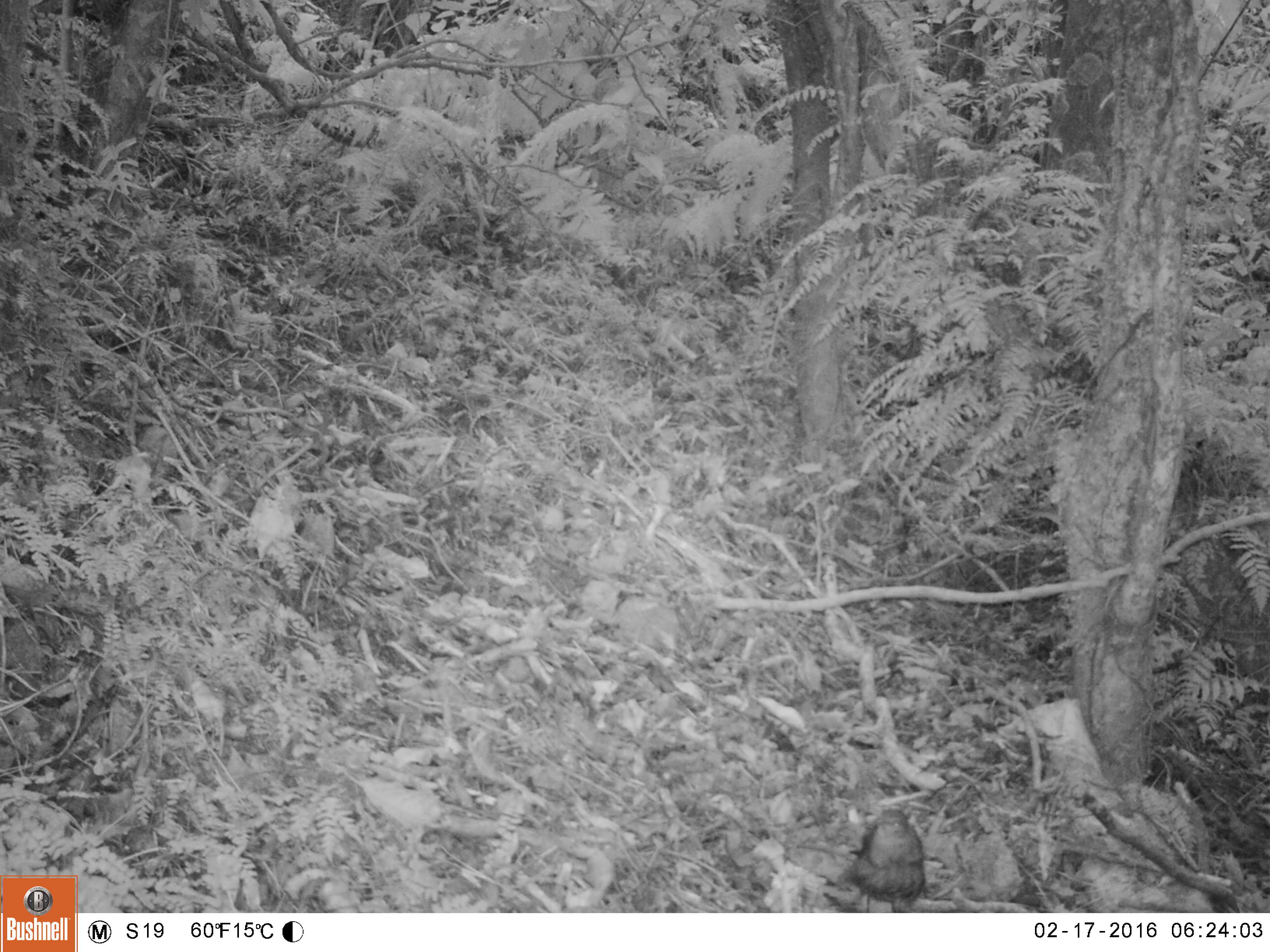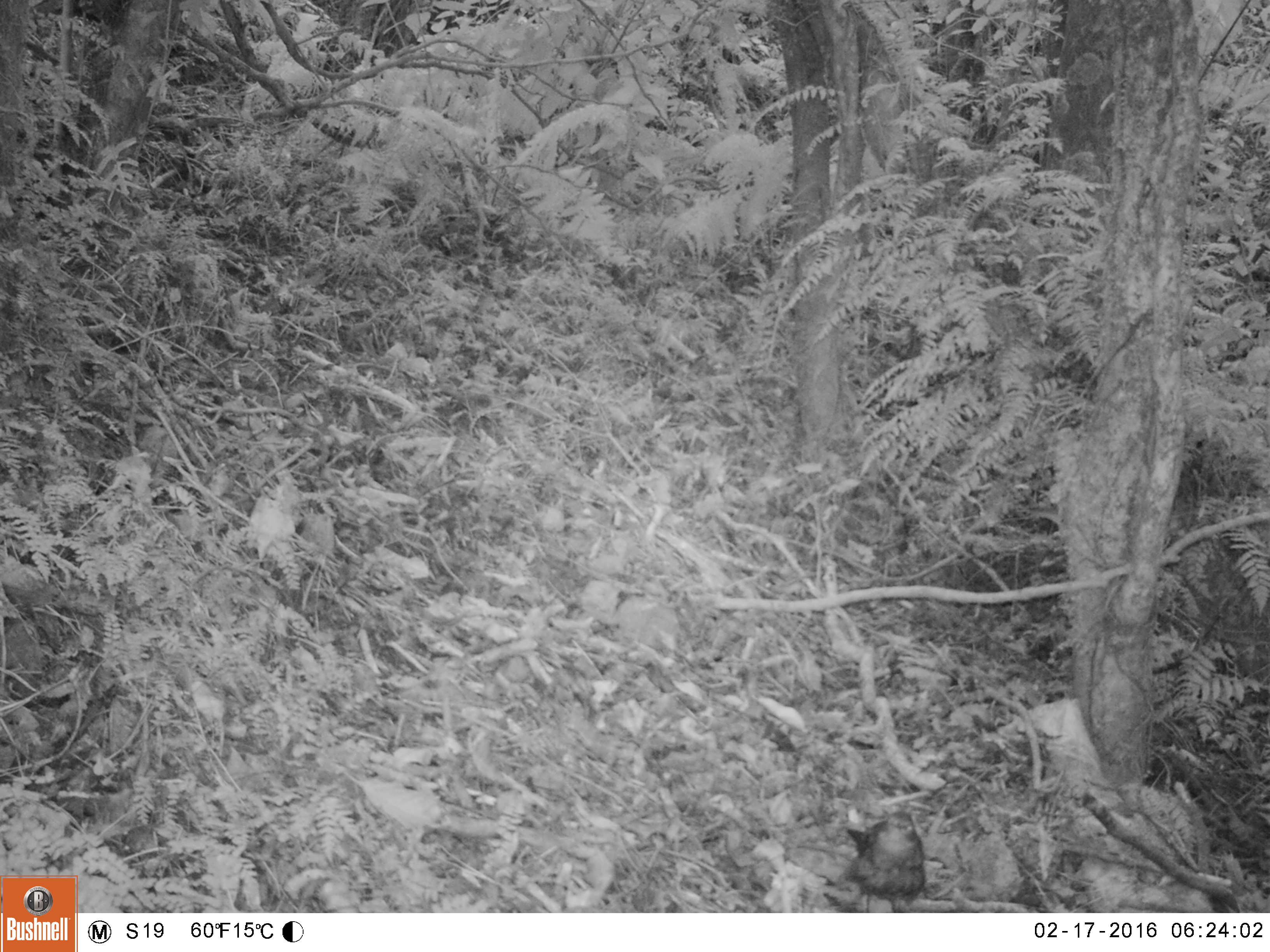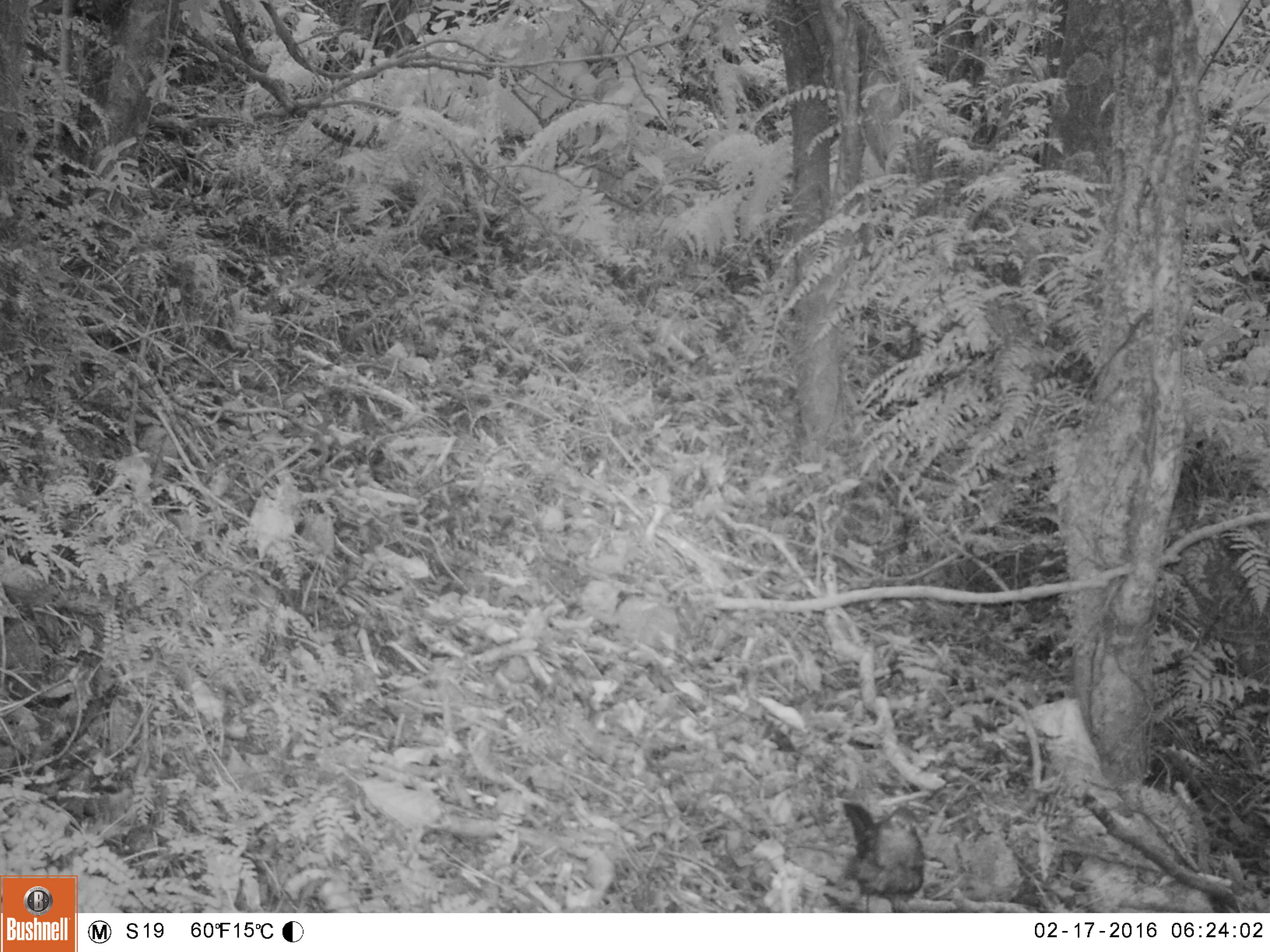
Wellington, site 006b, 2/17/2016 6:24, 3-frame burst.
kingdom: Animalia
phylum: Chordata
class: Aves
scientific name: Aves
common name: bird